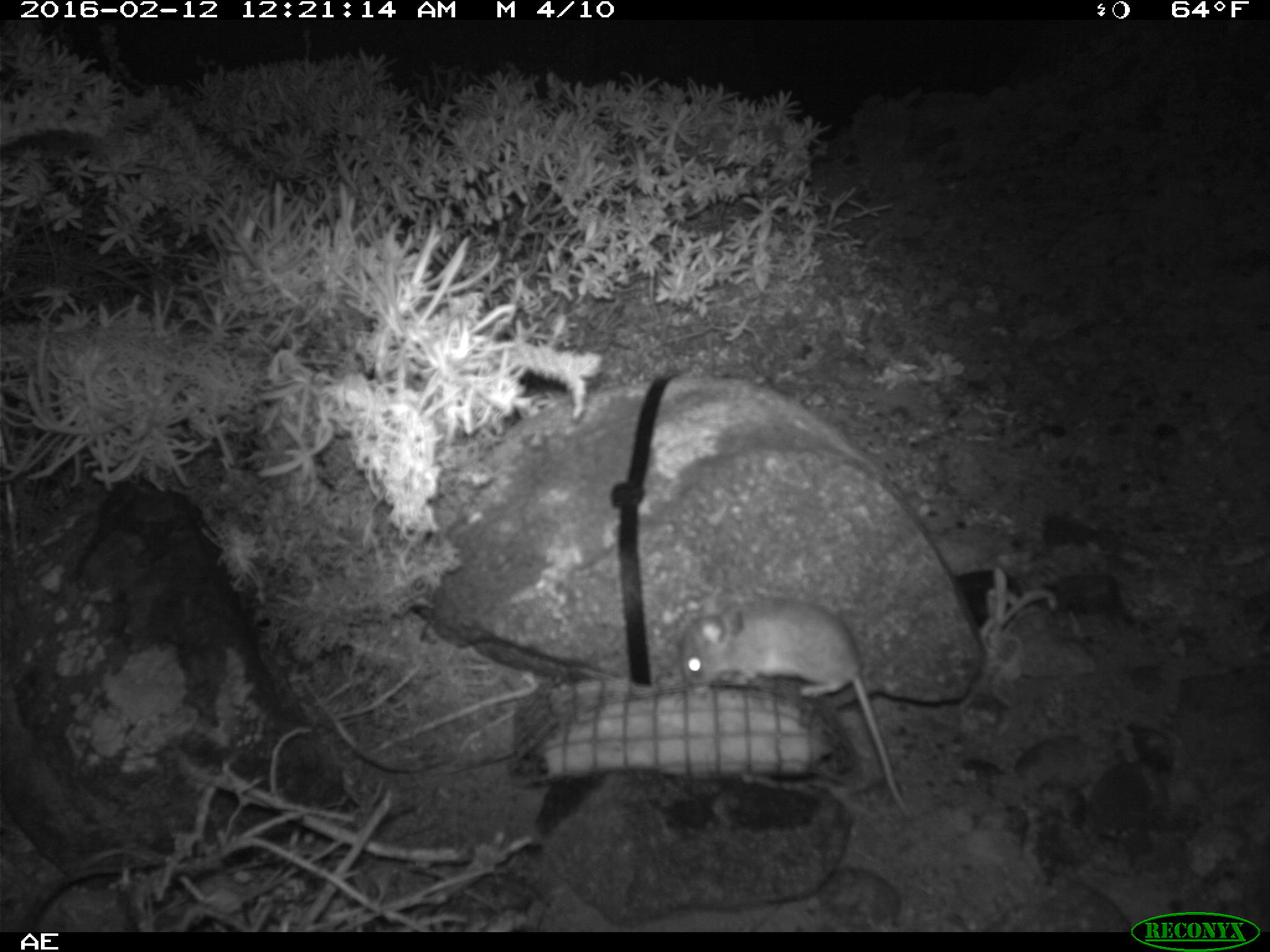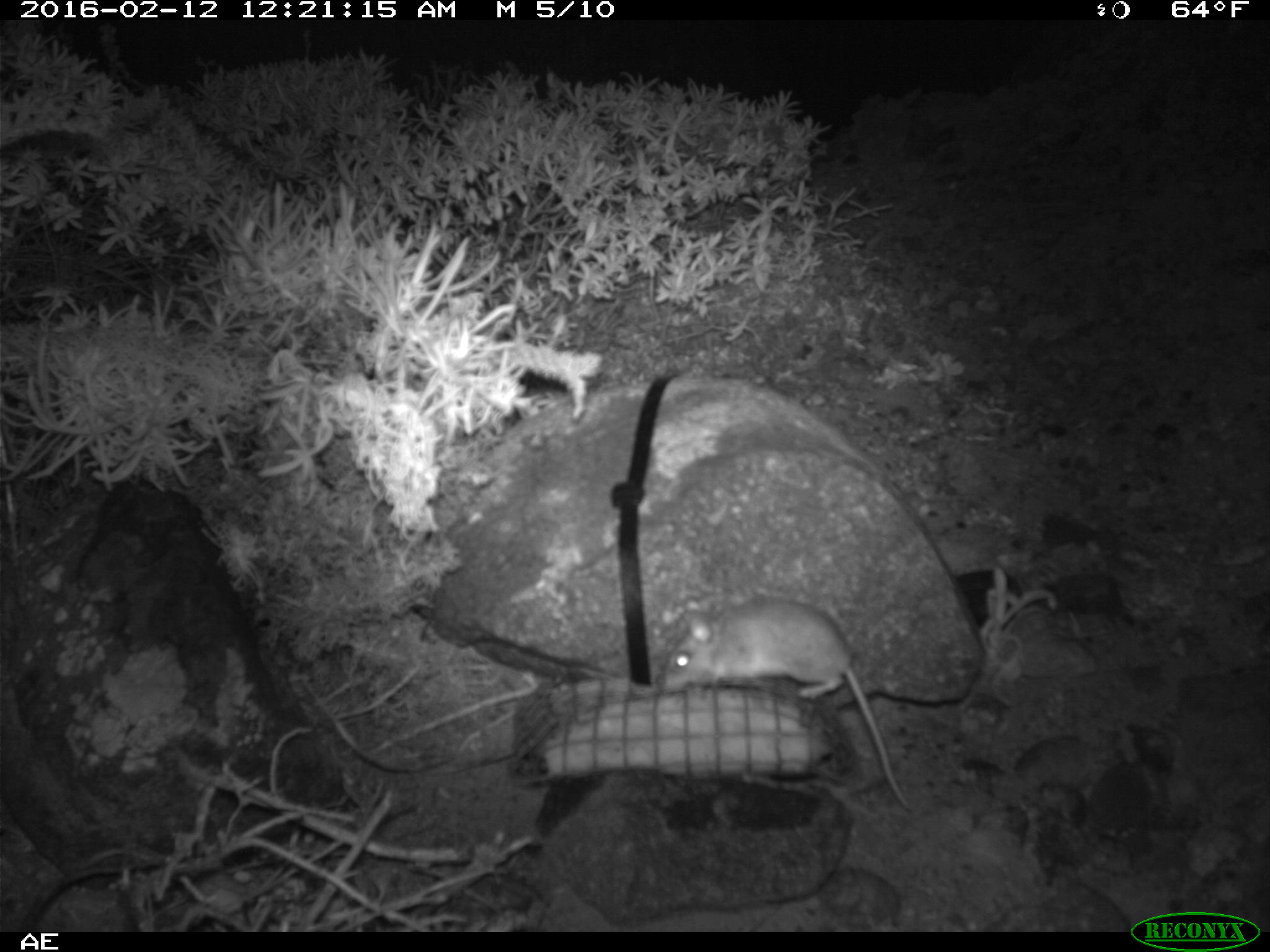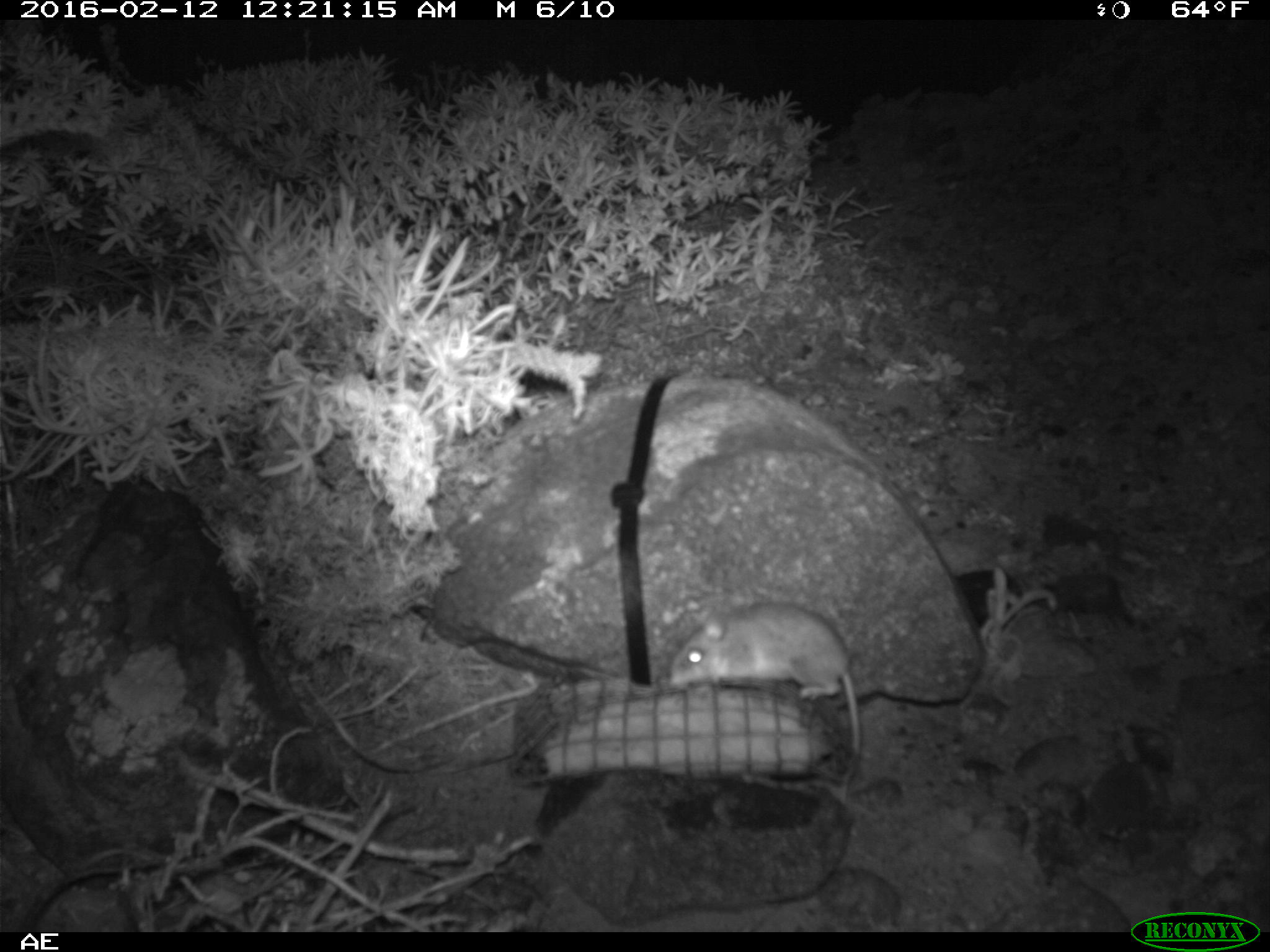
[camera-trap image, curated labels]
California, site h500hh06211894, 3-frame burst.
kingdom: Animalia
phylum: Chordata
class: Mammalia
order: Rodentia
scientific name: Rodentia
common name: rodent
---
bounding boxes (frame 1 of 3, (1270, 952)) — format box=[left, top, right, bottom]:
rodent: box=[676, 600, 913, 816]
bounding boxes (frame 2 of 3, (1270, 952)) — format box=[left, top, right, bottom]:
rodent: box=[664, 596, 911, 811]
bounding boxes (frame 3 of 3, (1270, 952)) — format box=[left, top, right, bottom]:
rodent: box=[670, 601, 861, 804]